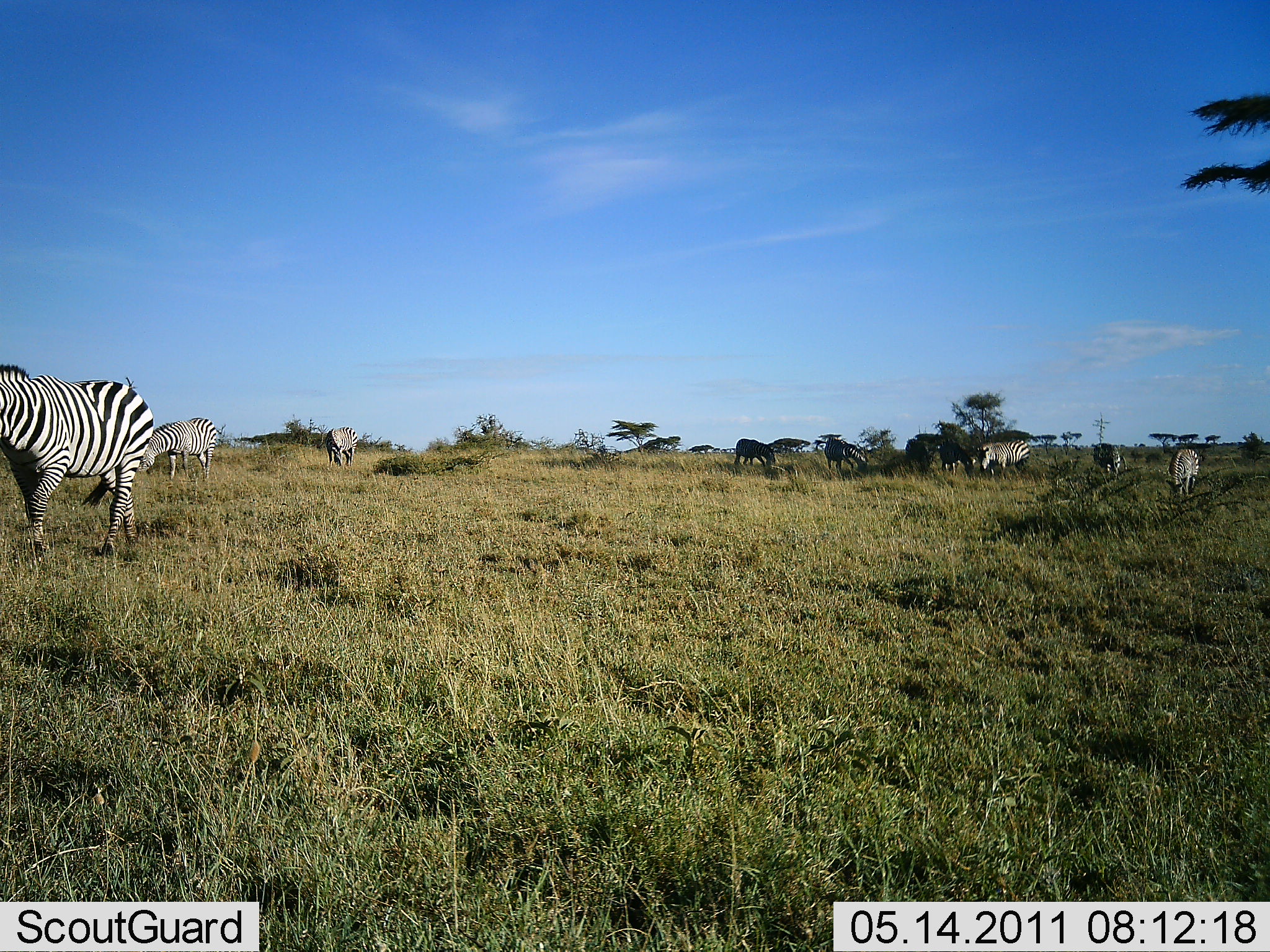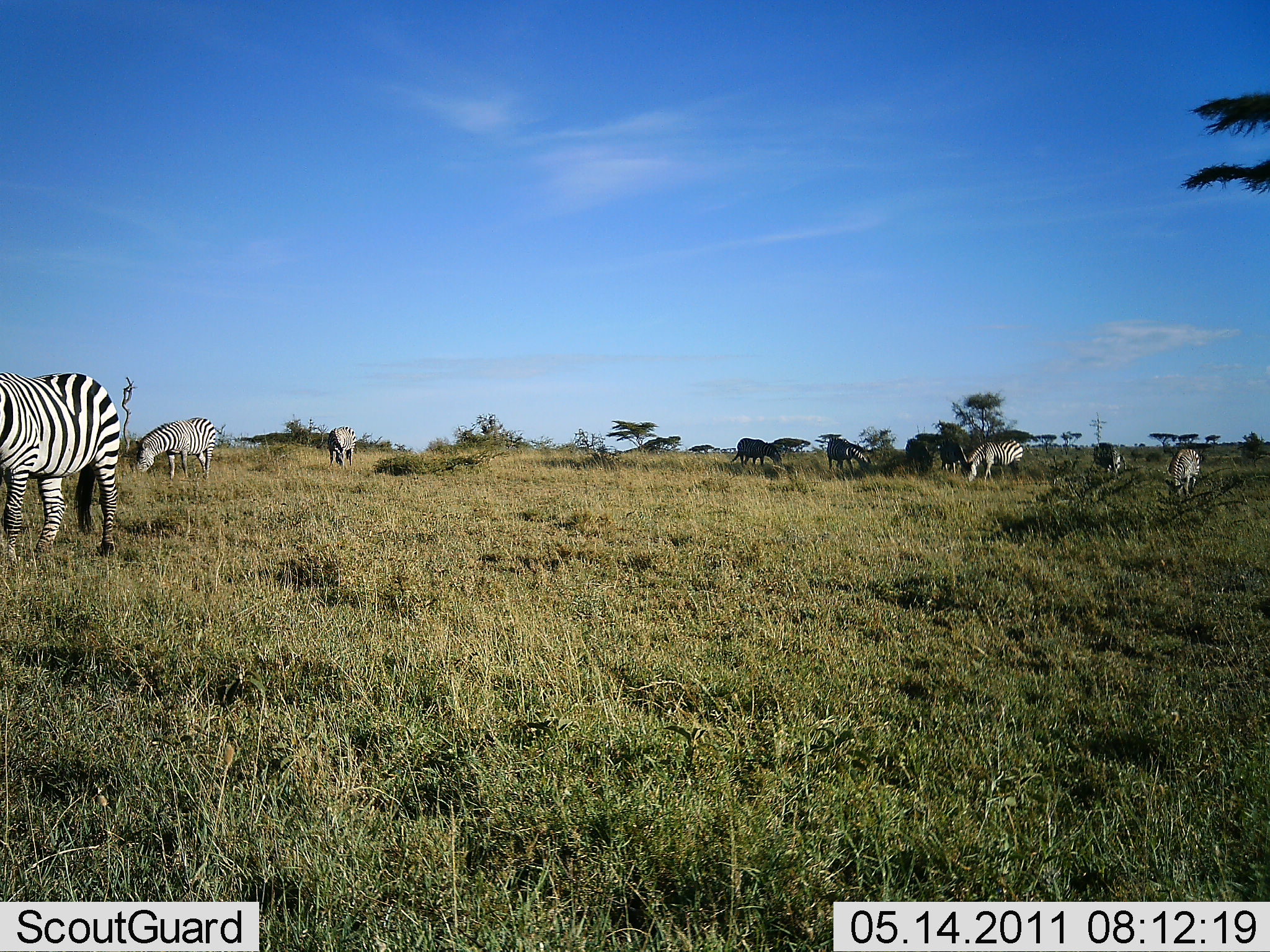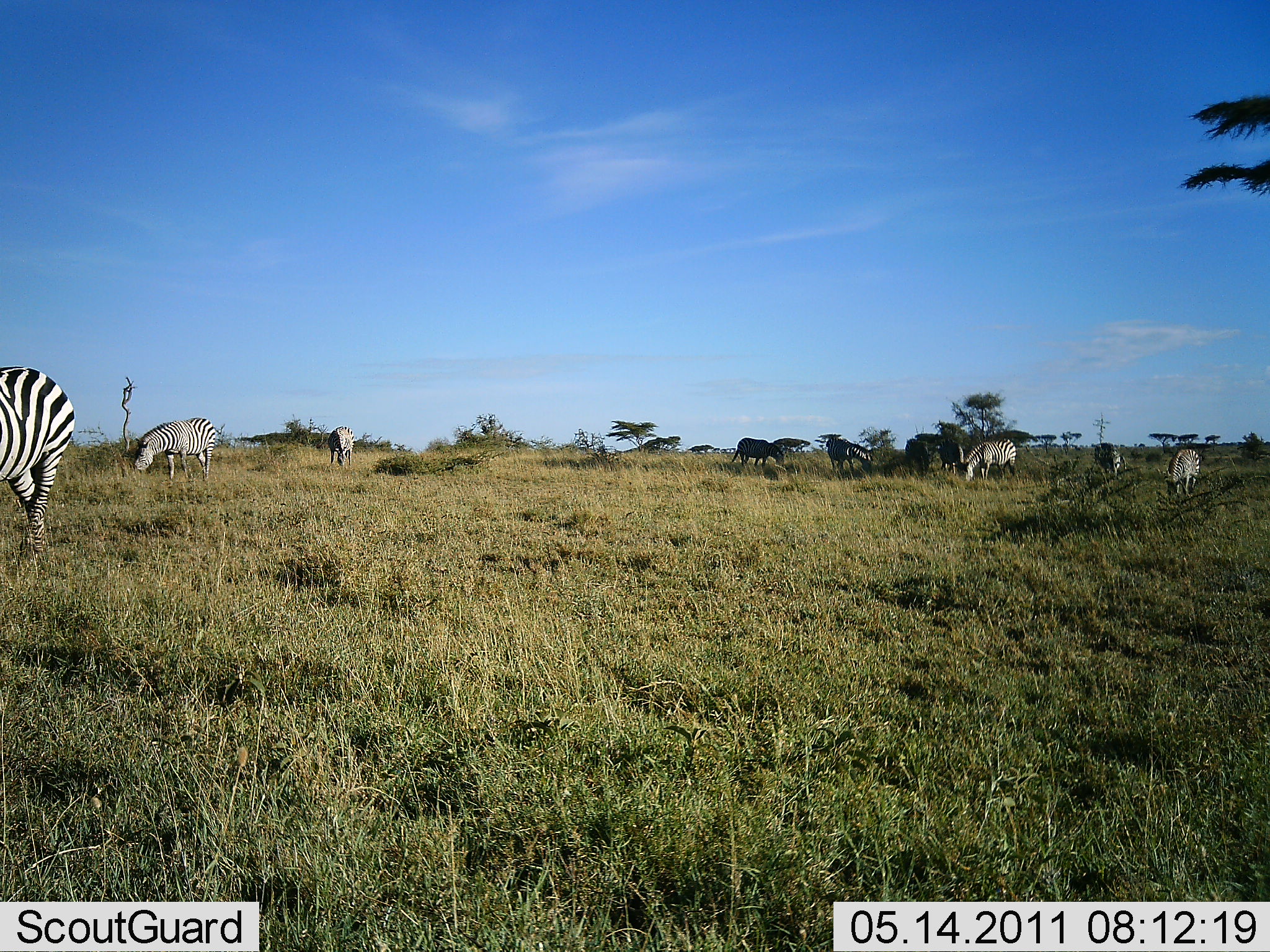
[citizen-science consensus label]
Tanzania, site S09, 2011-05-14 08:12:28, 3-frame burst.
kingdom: Animalia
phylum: Chordata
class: Mammalia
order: Perissodactyla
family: Equidae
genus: Equus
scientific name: Equus quagga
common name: plains zebra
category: zebra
Zebra (plains zebra) (Equus quagga), count 8. Behavior (volunteer vote fractions): standing 58%, resting 0%, moving 50%, interacting 0%. Young present (vote fraction): 0%. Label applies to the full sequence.